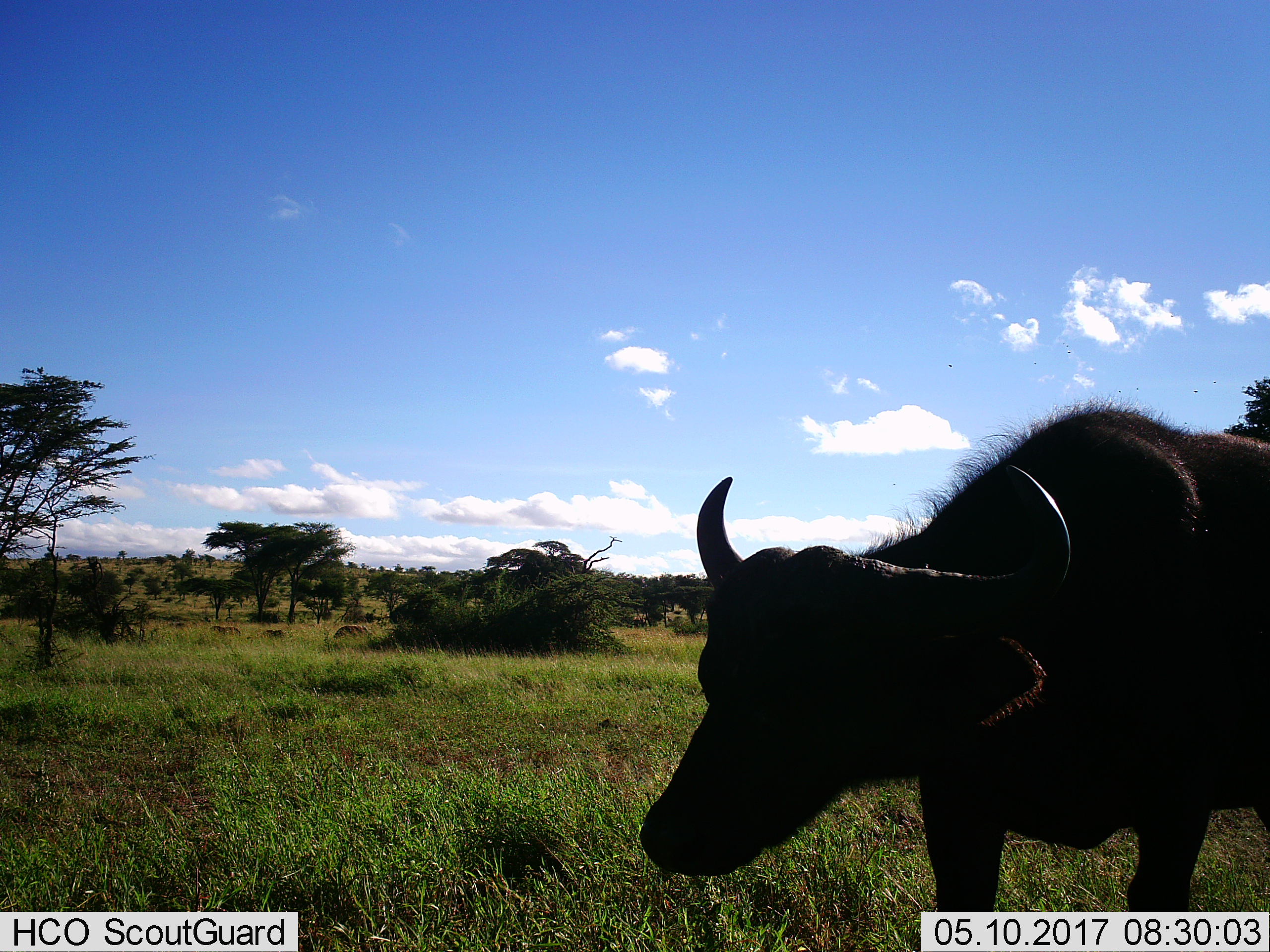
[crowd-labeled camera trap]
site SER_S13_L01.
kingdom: Animalia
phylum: Chordata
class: Mammalia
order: Artiodactyla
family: Bovidae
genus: Syncerus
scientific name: Syncerus caffer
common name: african buffalo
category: buffalo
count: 1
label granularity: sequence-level